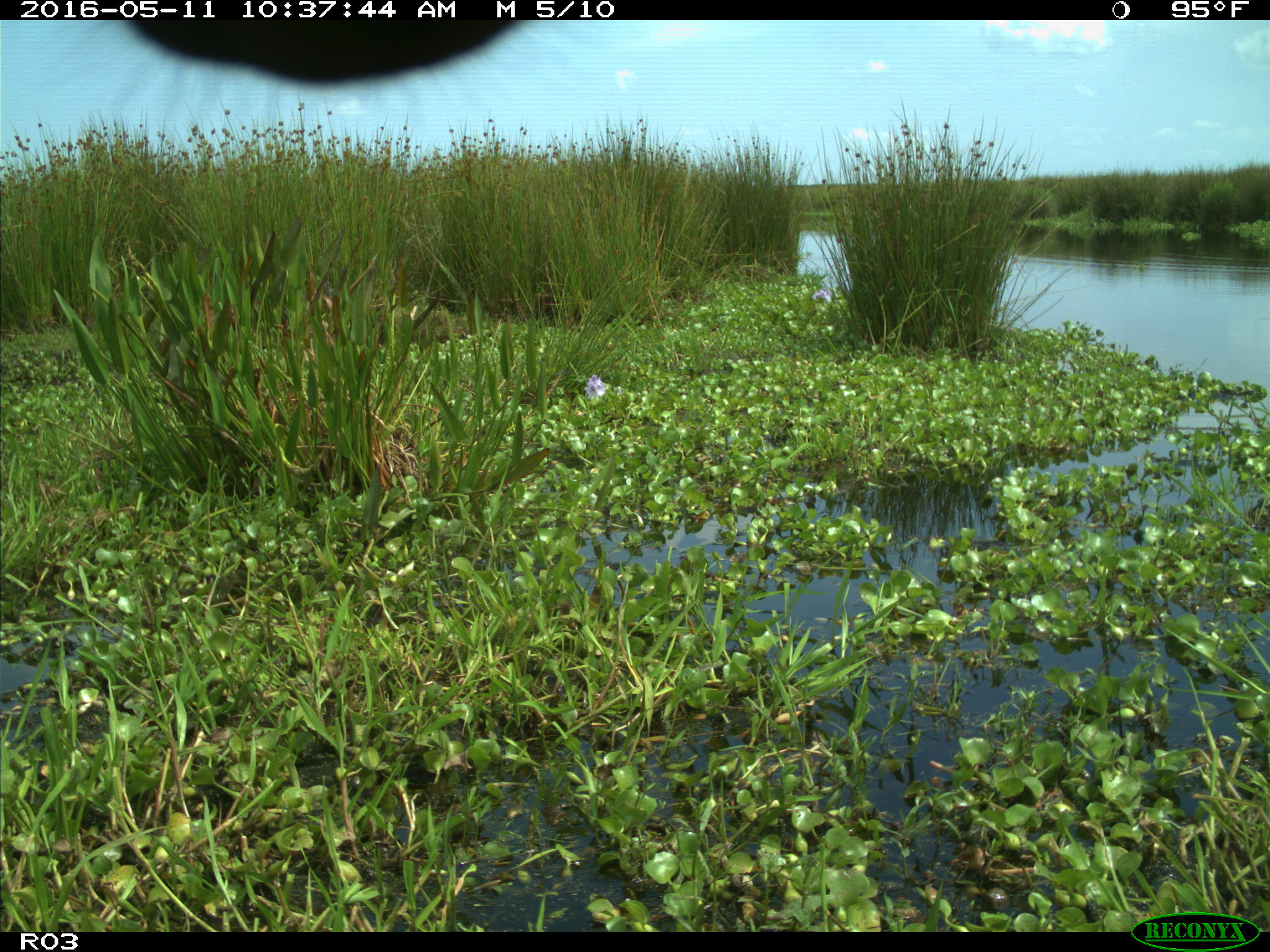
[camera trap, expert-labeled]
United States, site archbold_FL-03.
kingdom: Animalia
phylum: Chordata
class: Mammalia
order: Artiodactyla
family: Bovidae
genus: Bos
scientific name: Bos taurus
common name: domestic cow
Bos taurus (domestic cow).